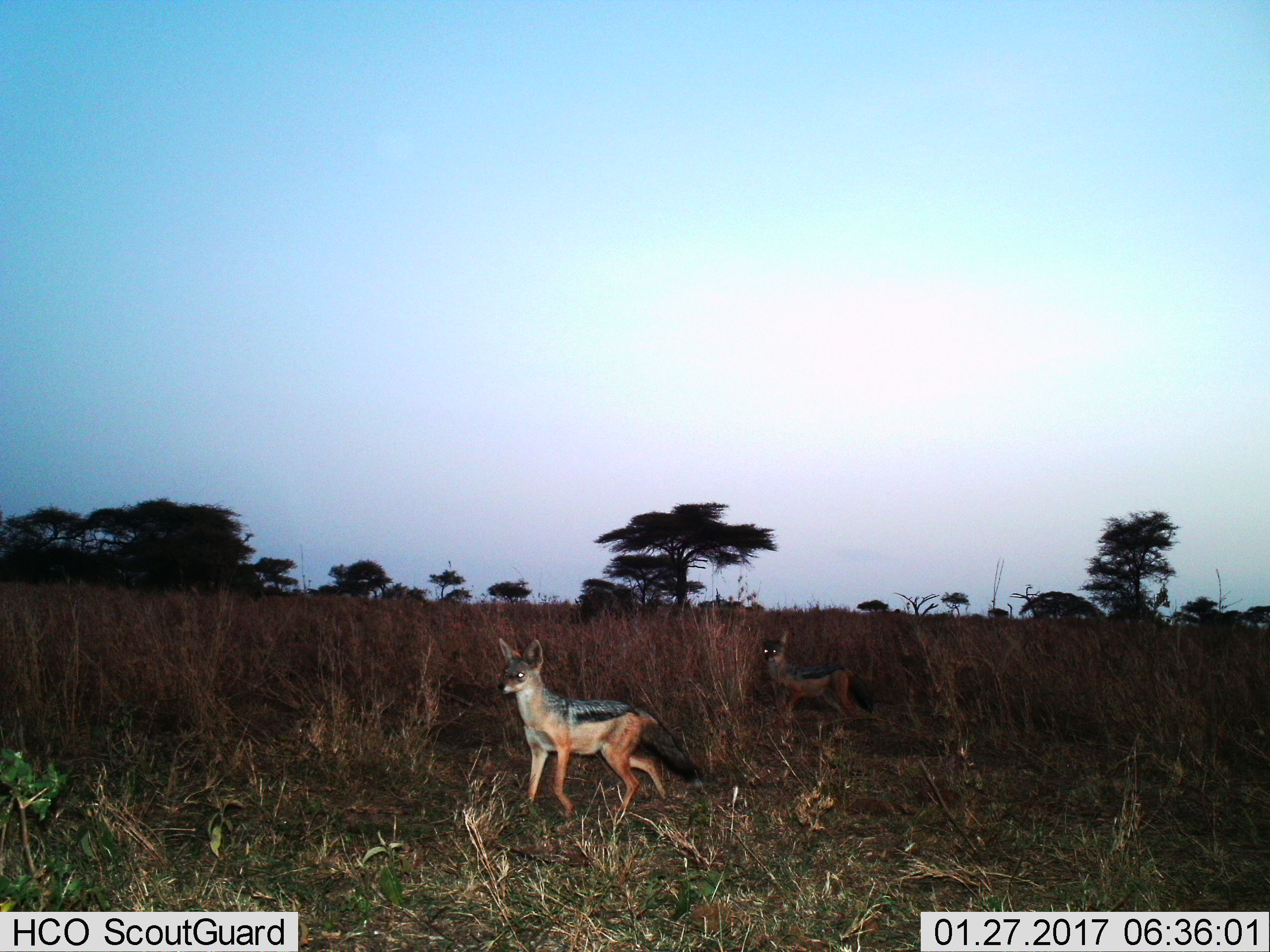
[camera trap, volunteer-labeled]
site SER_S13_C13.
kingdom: Animalia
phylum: Chordata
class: Mammalia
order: Carnivora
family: Canidae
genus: Lupulella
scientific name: Lupulella mesomelas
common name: black-backed jackal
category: jackalblackbacked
Jackalblackbacked (black-backed jackal) (Lupulella mesomelas), count 2. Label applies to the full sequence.